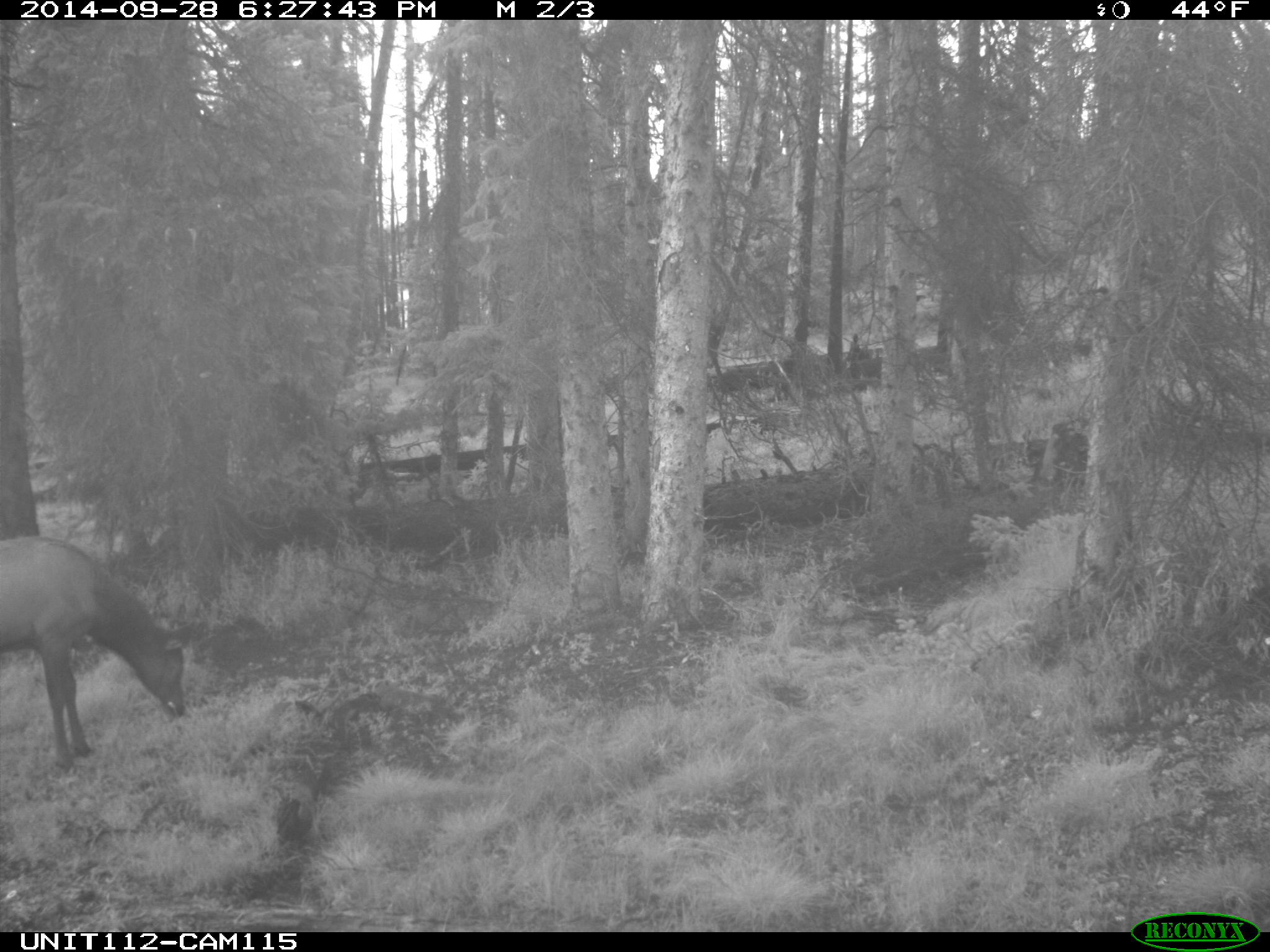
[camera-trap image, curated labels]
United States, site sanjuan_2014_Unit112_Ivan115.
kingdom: Animalia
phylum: Chordata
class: Mammalia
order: Artiodactyla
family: Cervidae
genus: Cervus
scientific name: Cervus elaphus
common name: red deer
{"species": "Cervus elaphus (red deer)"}